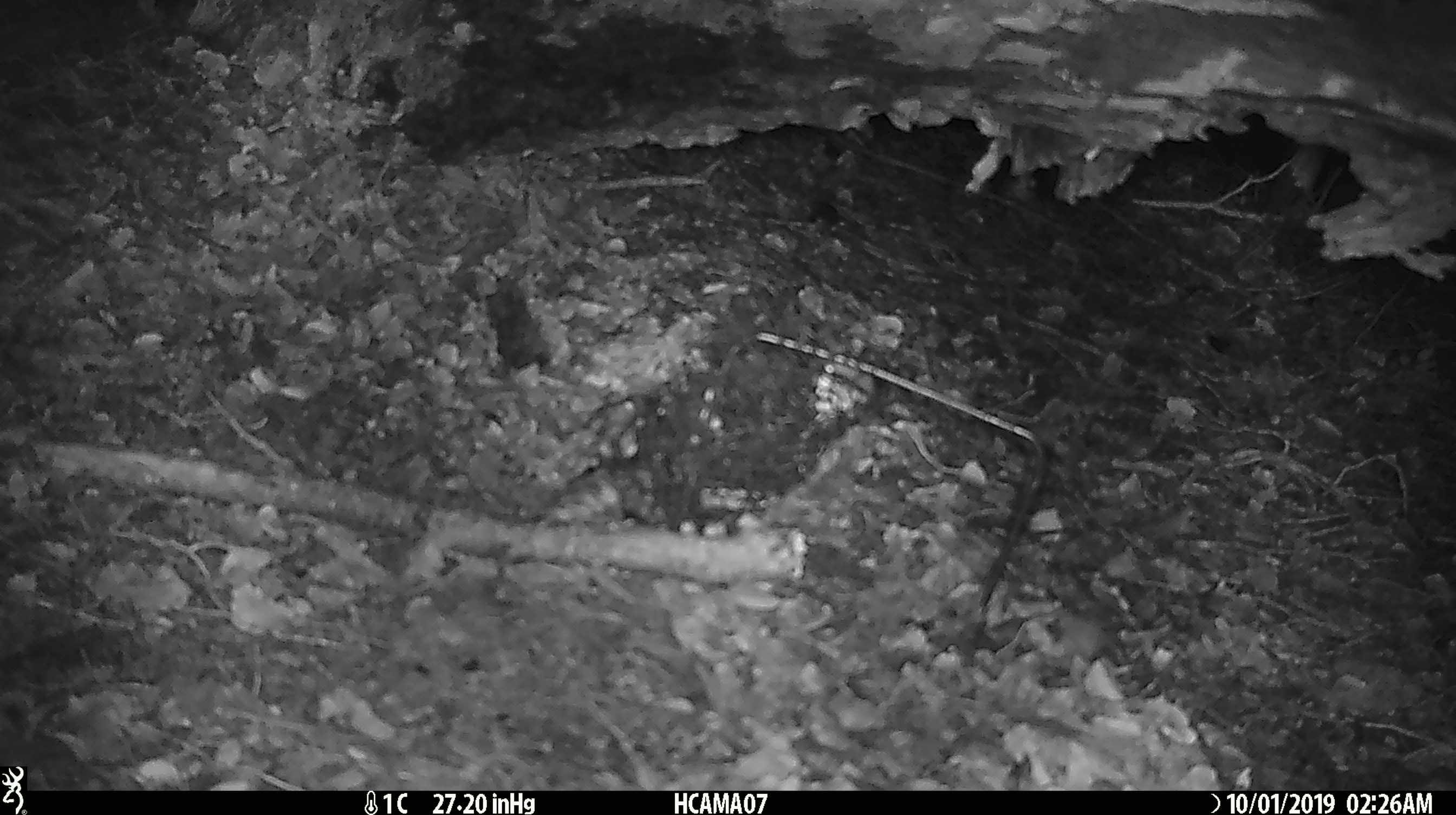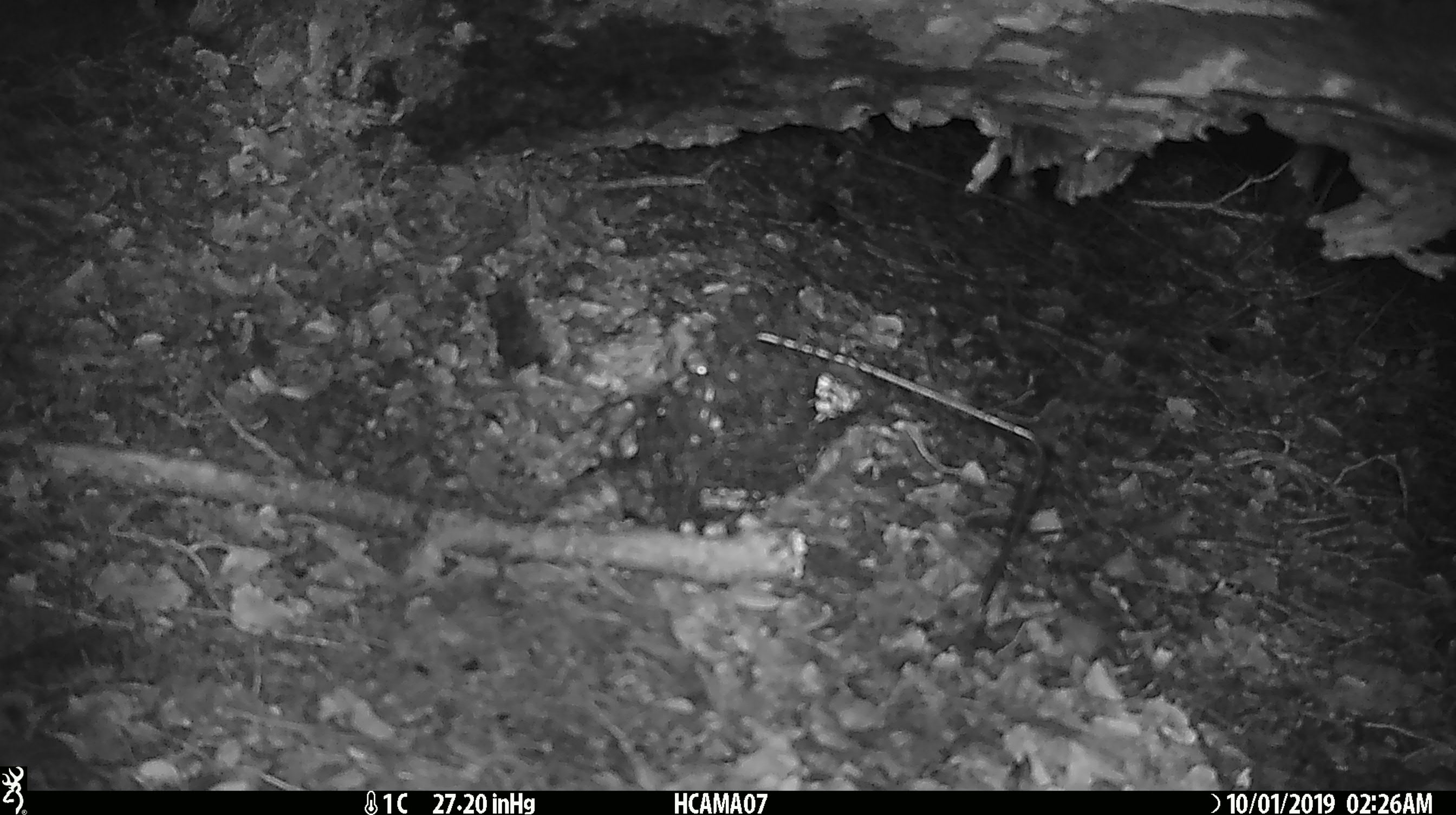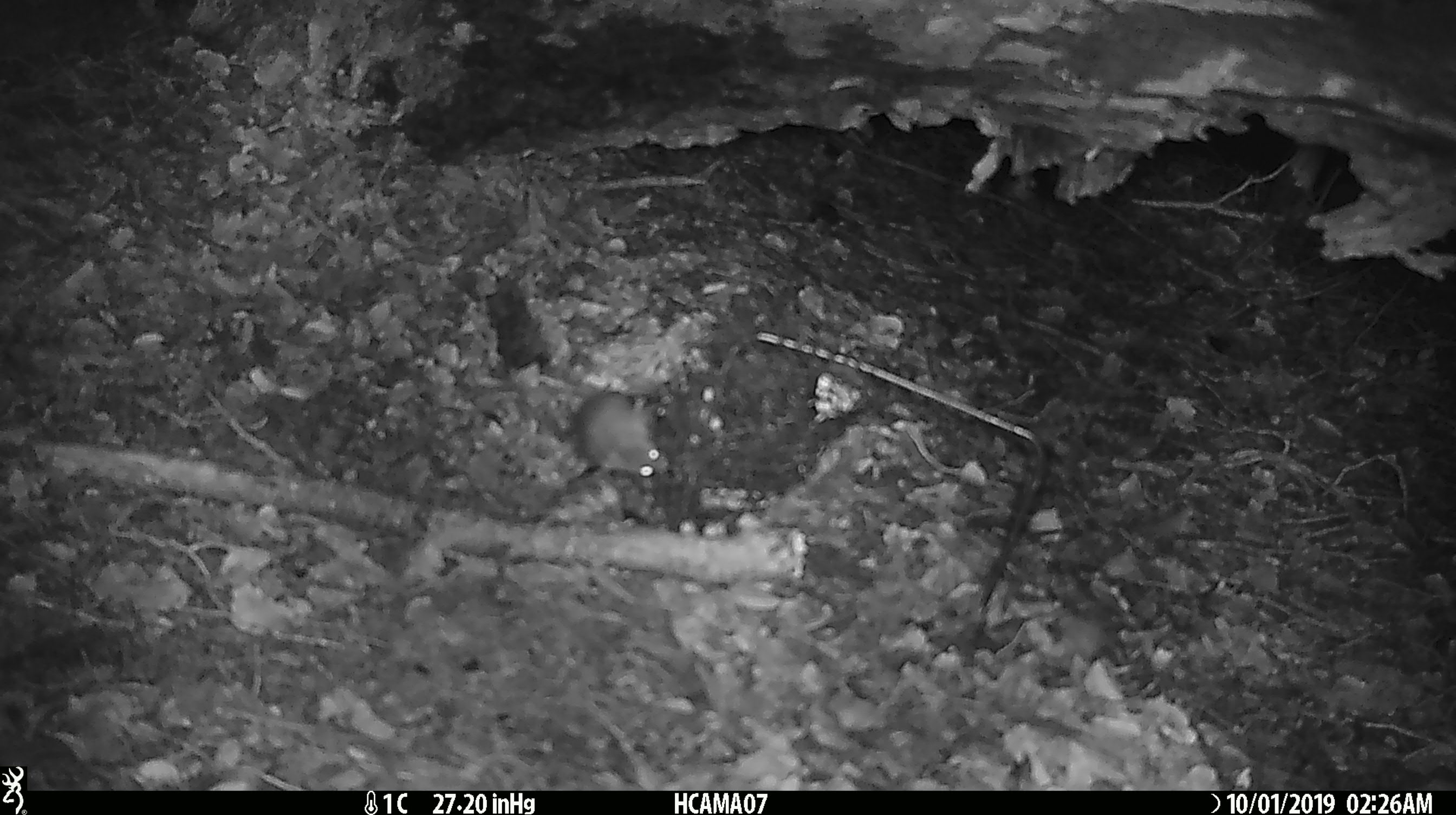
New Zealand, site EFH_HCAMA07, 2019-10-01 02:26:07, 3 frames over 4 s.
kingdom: Animalia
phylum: Chordata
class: Mammalia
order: Rodentia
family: Muridae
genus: Mus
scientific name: Mus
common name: mouse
Mouse (Mus).